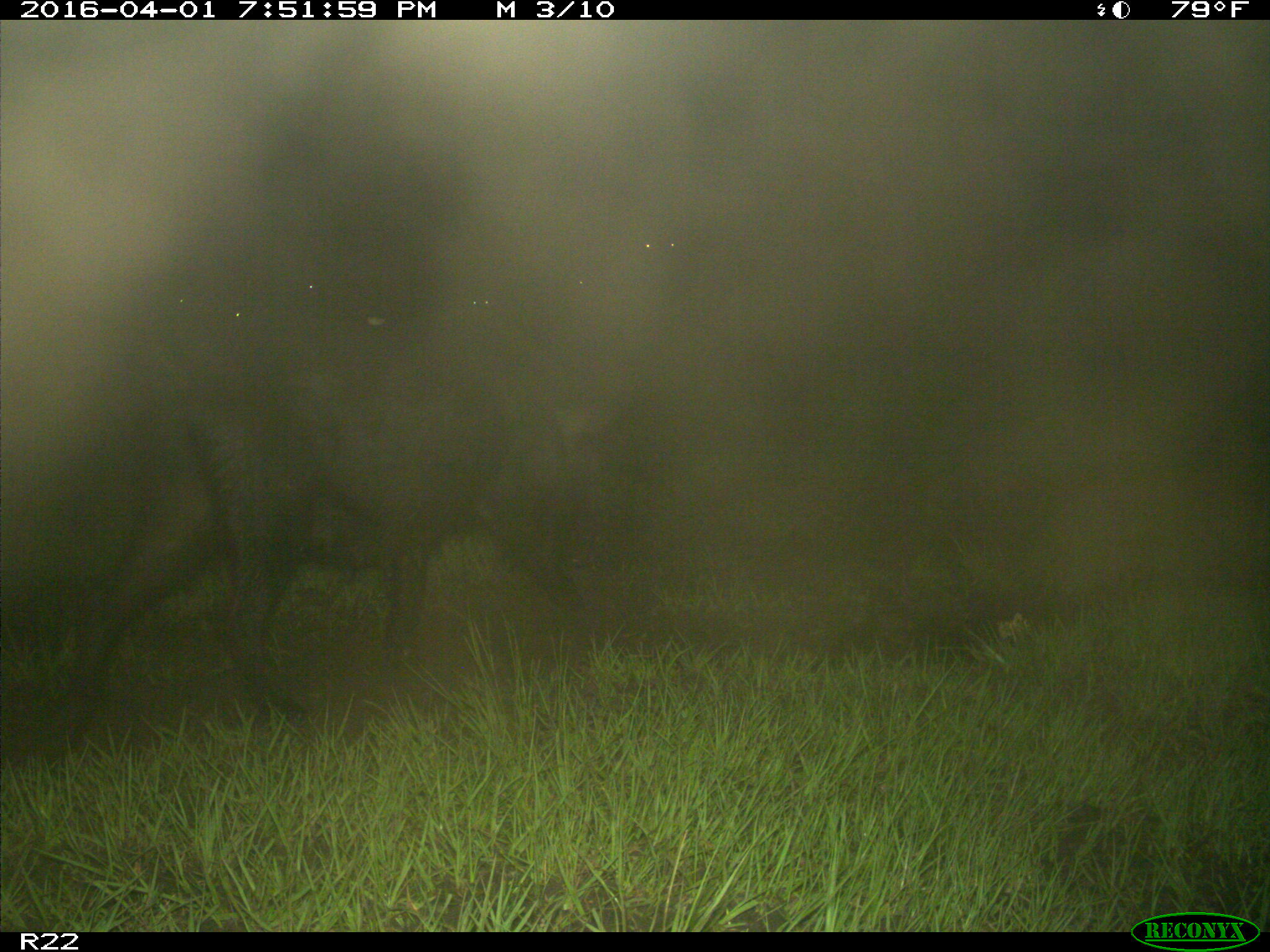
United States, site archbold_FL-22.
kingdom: Animalia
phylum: Chordata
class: Mammalia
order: Artiodactyla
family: Suidae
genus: Sus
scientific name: Sus scrofa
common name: wild boar